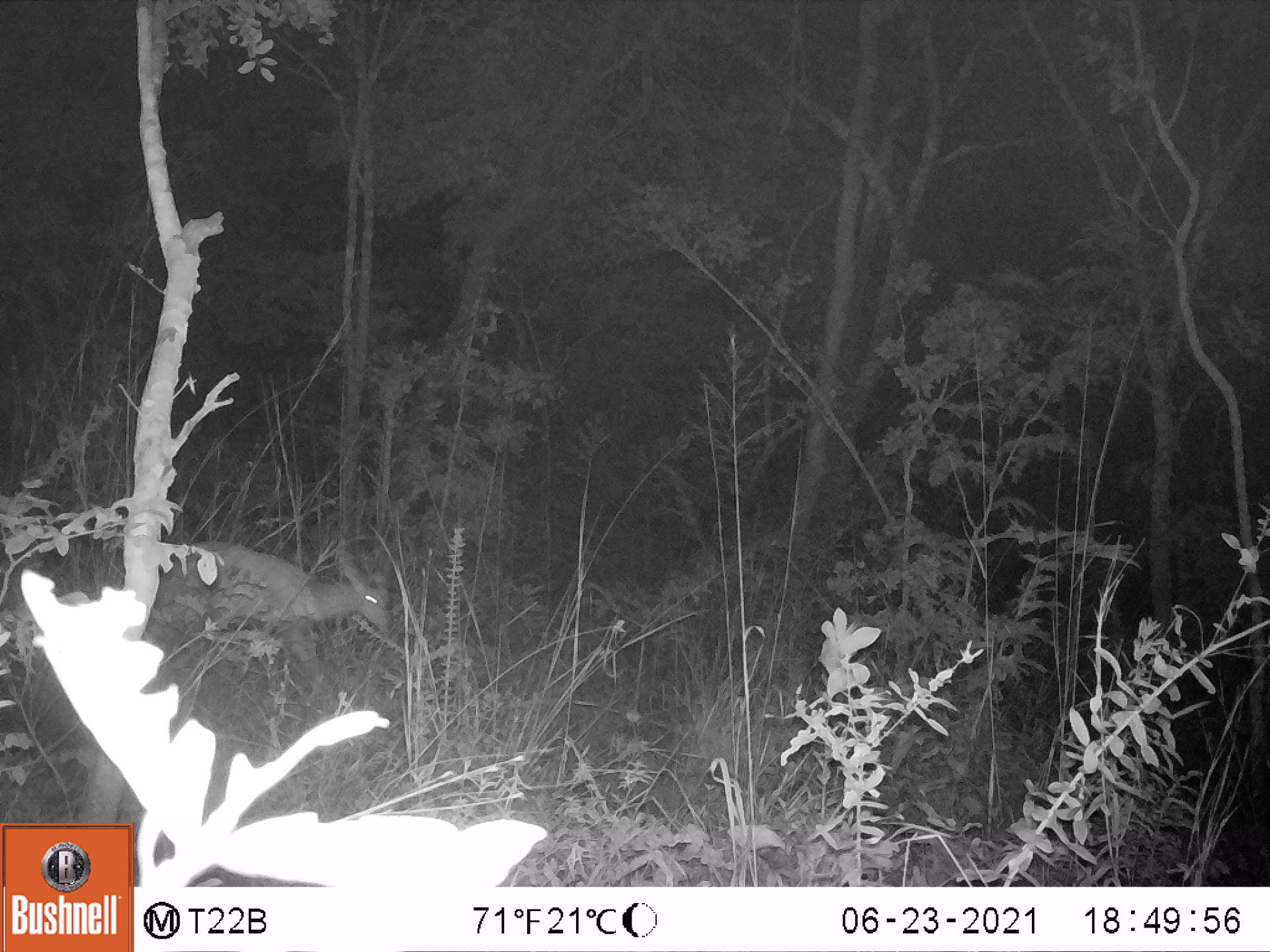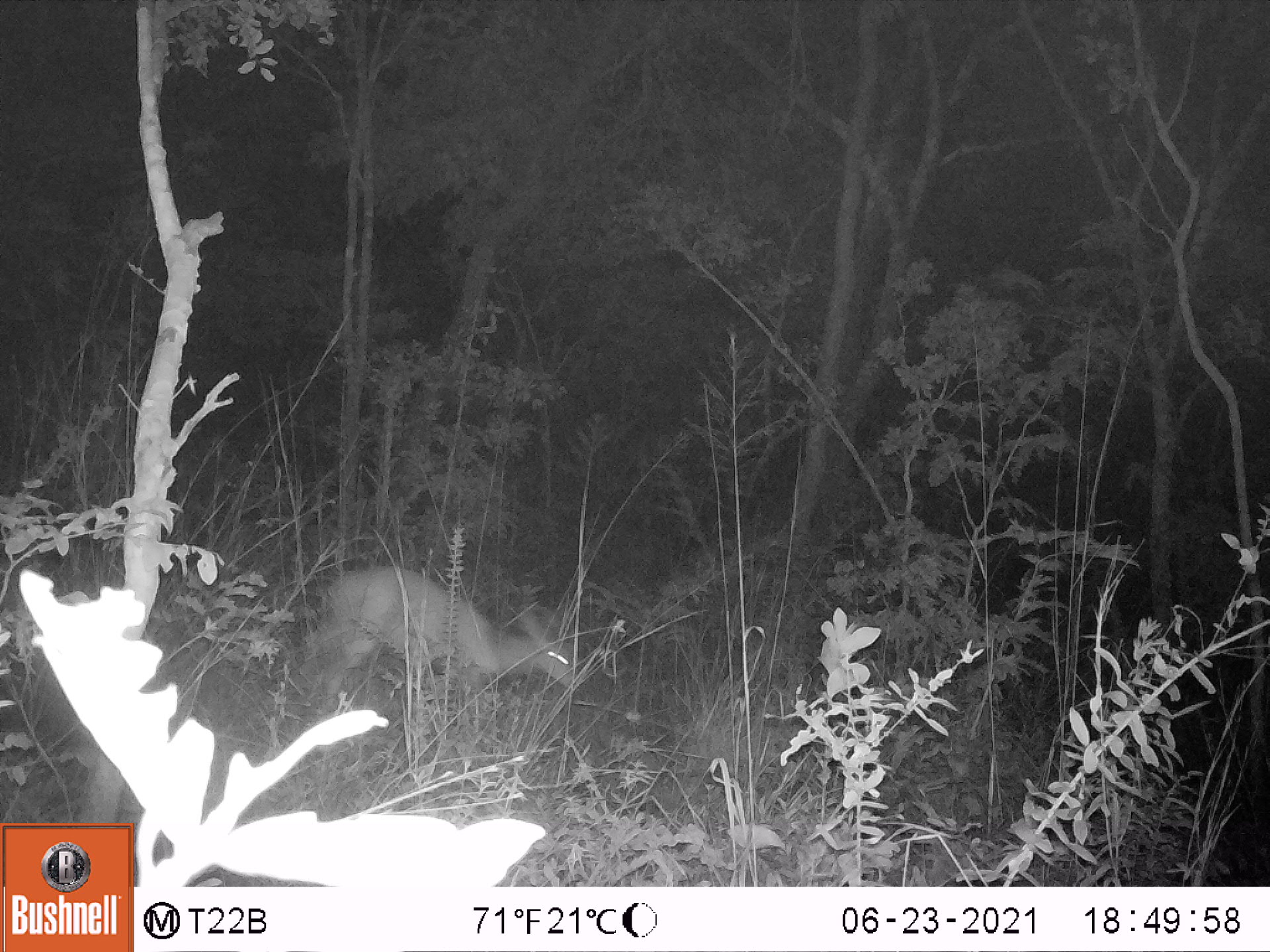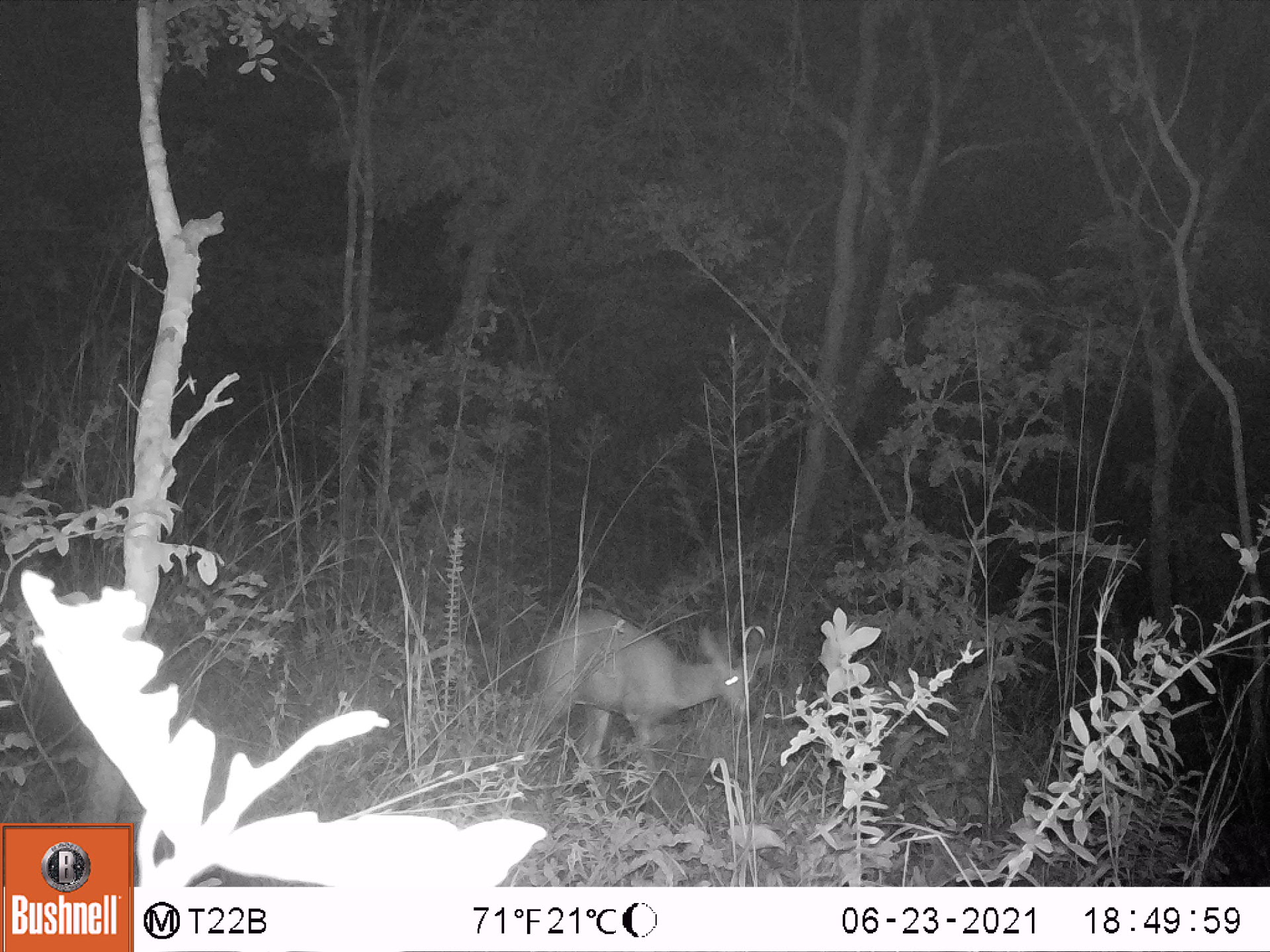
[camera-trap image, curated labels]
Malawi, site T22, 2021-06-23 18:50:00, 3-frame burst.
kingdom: Animalia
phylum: Chordata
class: Mammalia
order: Artiodactyla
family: Bovidae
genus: Tragelaphus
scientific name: Tragelaphus sylvaticus sylvaticus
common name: cape bushbuck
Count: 1.